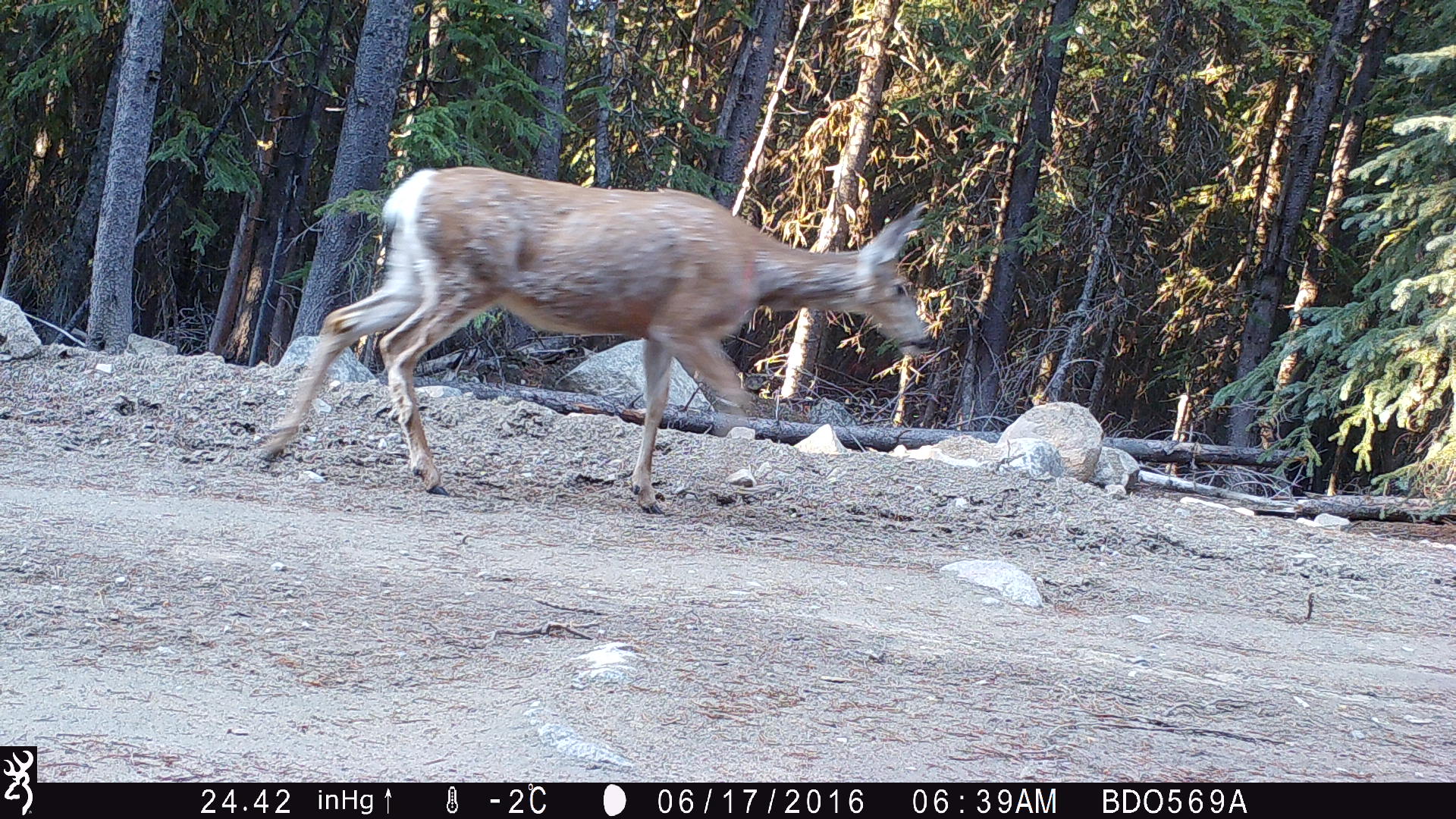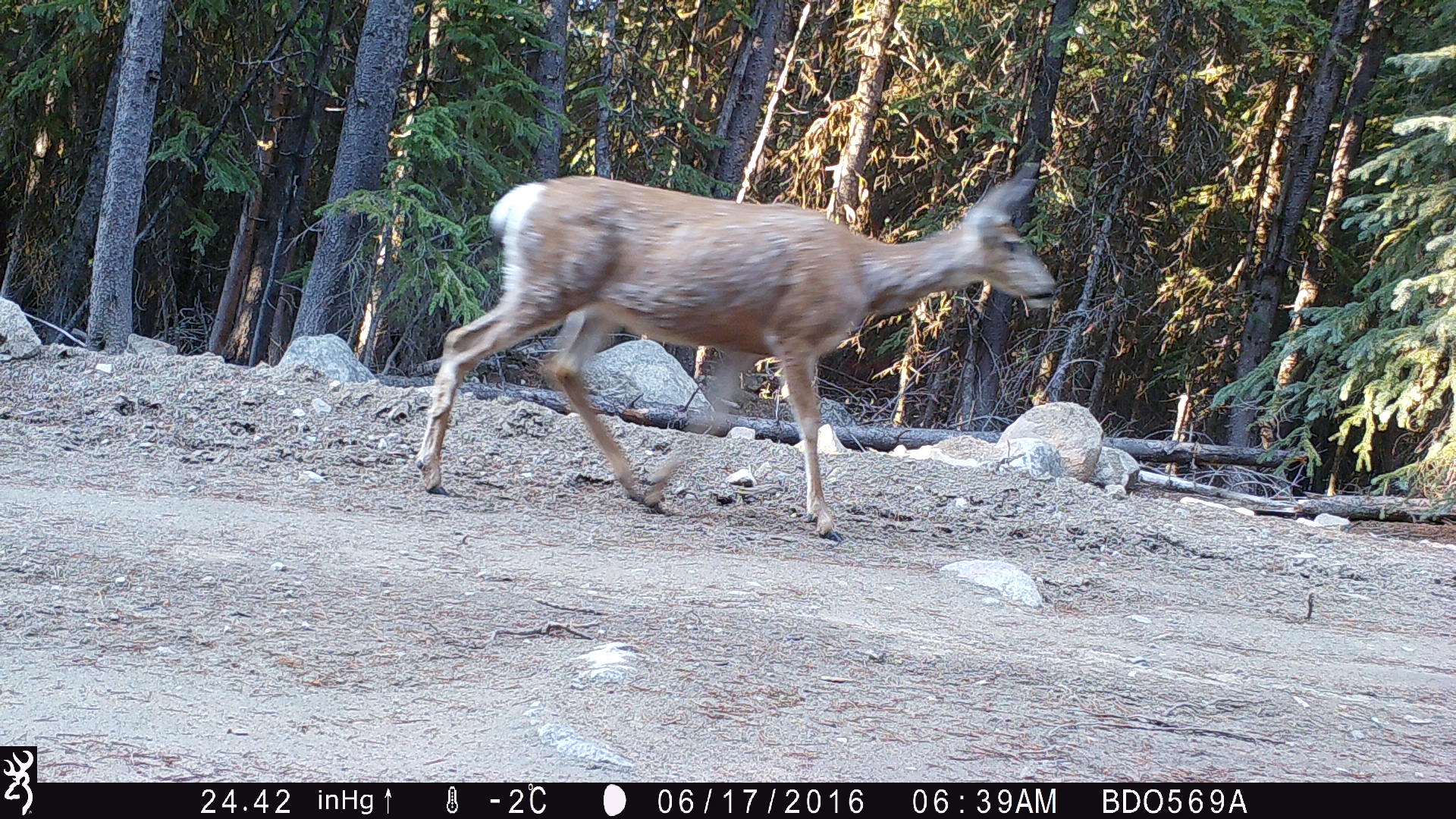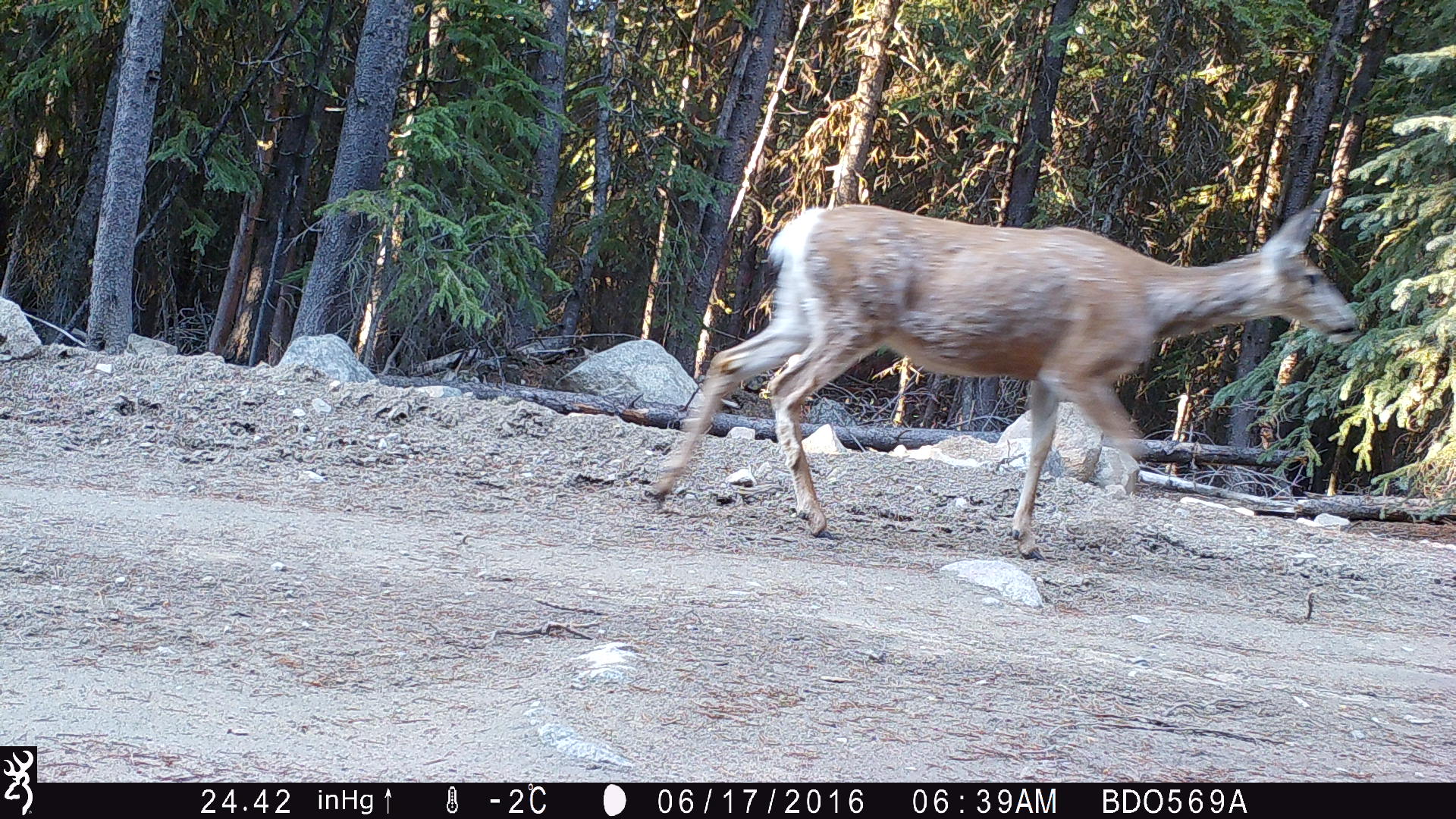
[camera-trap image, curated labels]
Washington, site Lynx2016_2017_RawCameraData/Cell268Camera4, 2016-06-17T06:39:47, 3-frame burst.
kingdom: Animalia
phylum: Chordata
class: Mammalia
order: Artiodactyla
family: Cervidae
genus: Odocoileus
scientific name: Odocoileus hemionus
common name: mule deer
Odocoileus hemionus (mule deer). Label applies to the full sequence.